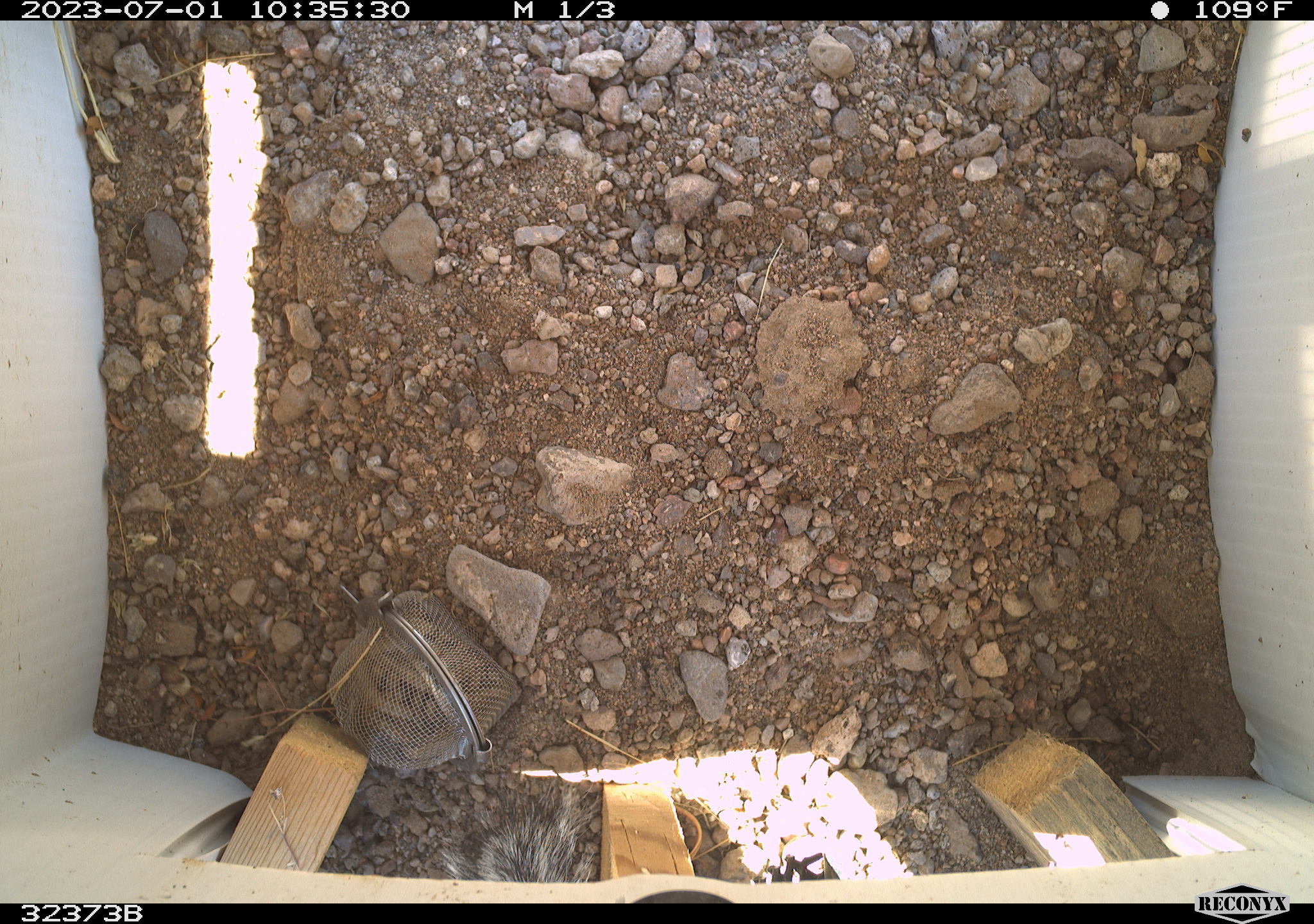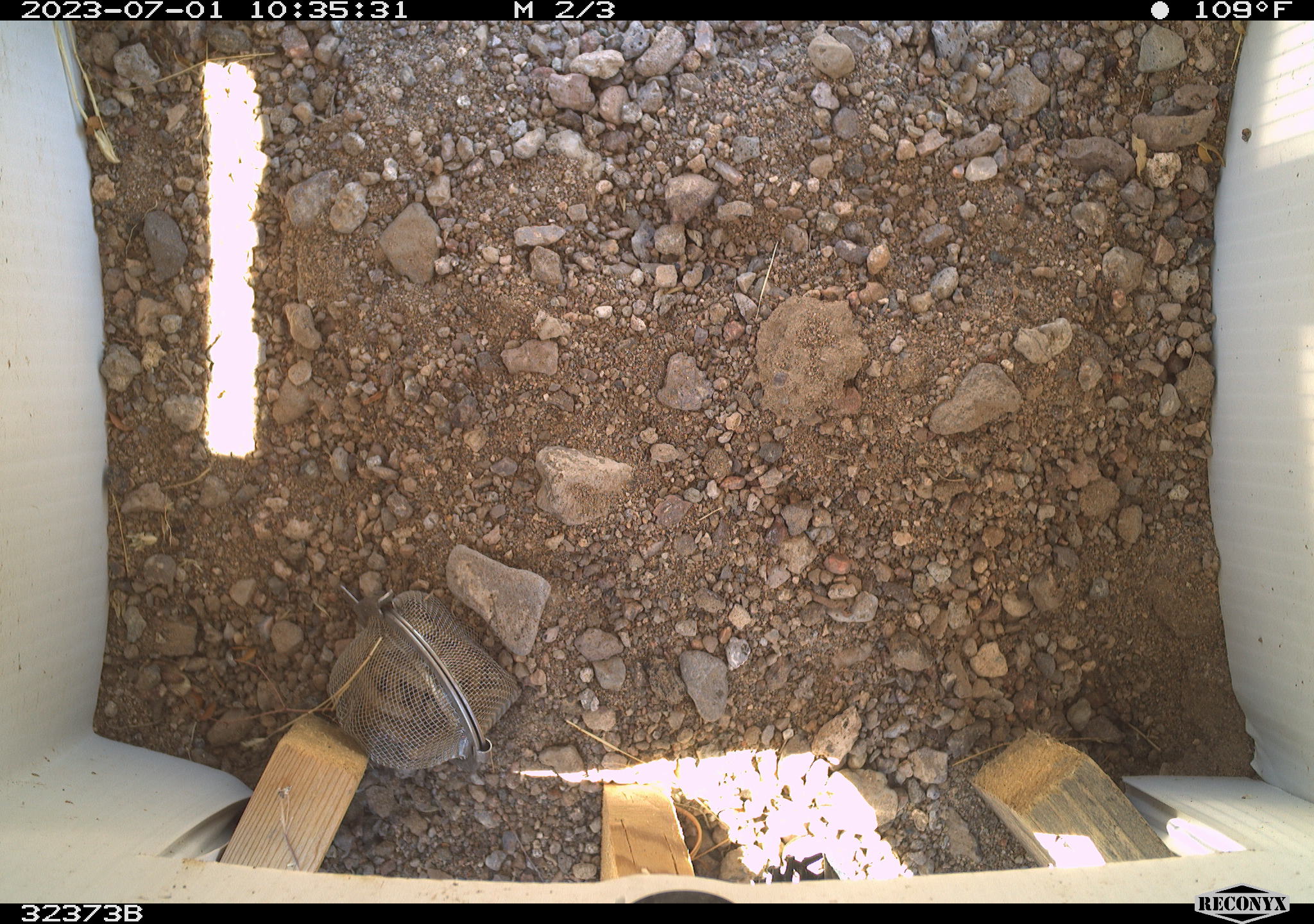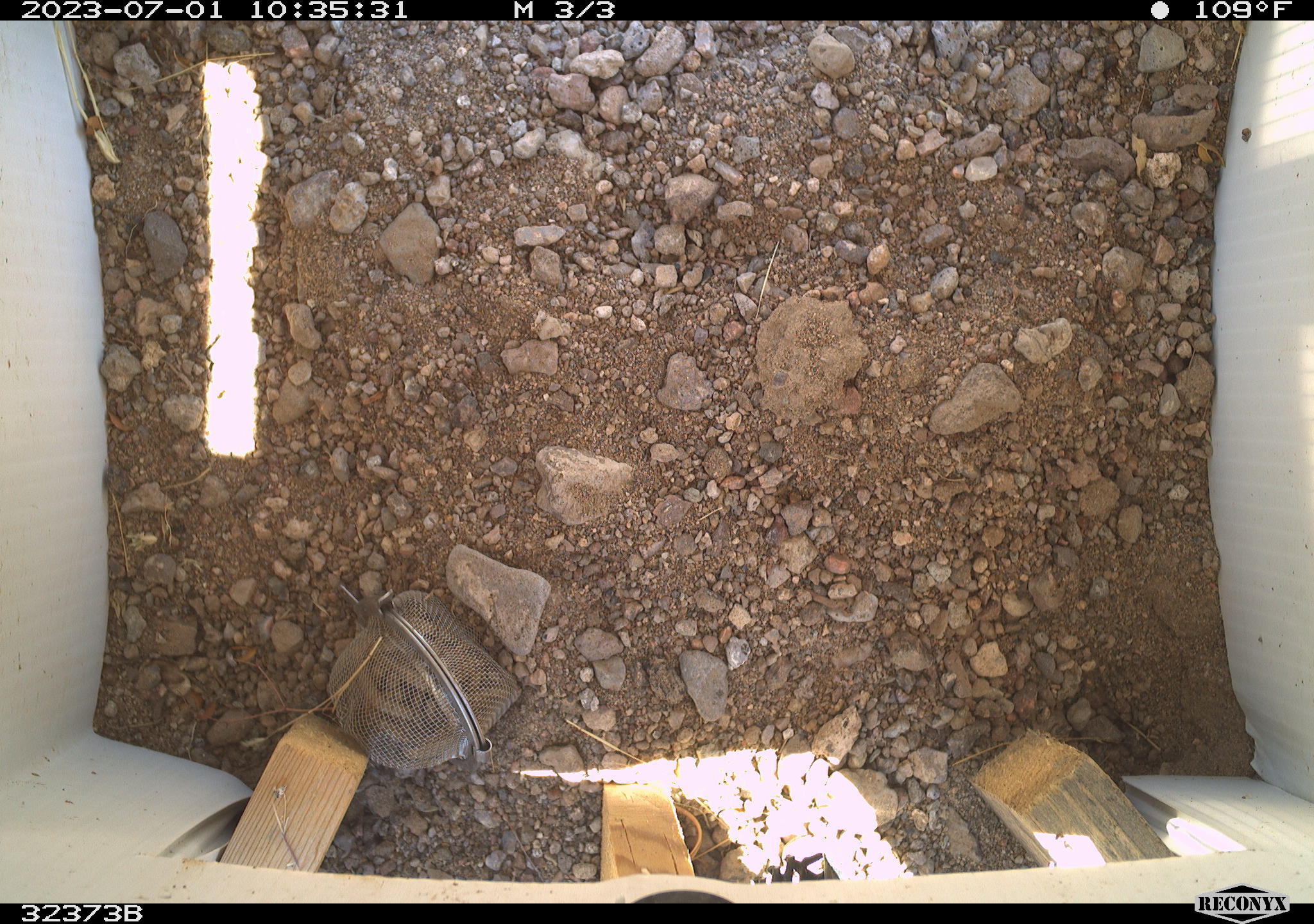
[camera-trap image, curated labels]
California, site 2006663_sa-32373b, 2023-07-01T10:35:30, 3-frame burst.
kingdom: Animalia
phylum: Chordata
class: Mammalia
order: Rodentia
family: Sciuridae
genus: Ammospermophilus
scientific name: Ammospermophilus leucurus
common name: white-tailed antelope squirrel